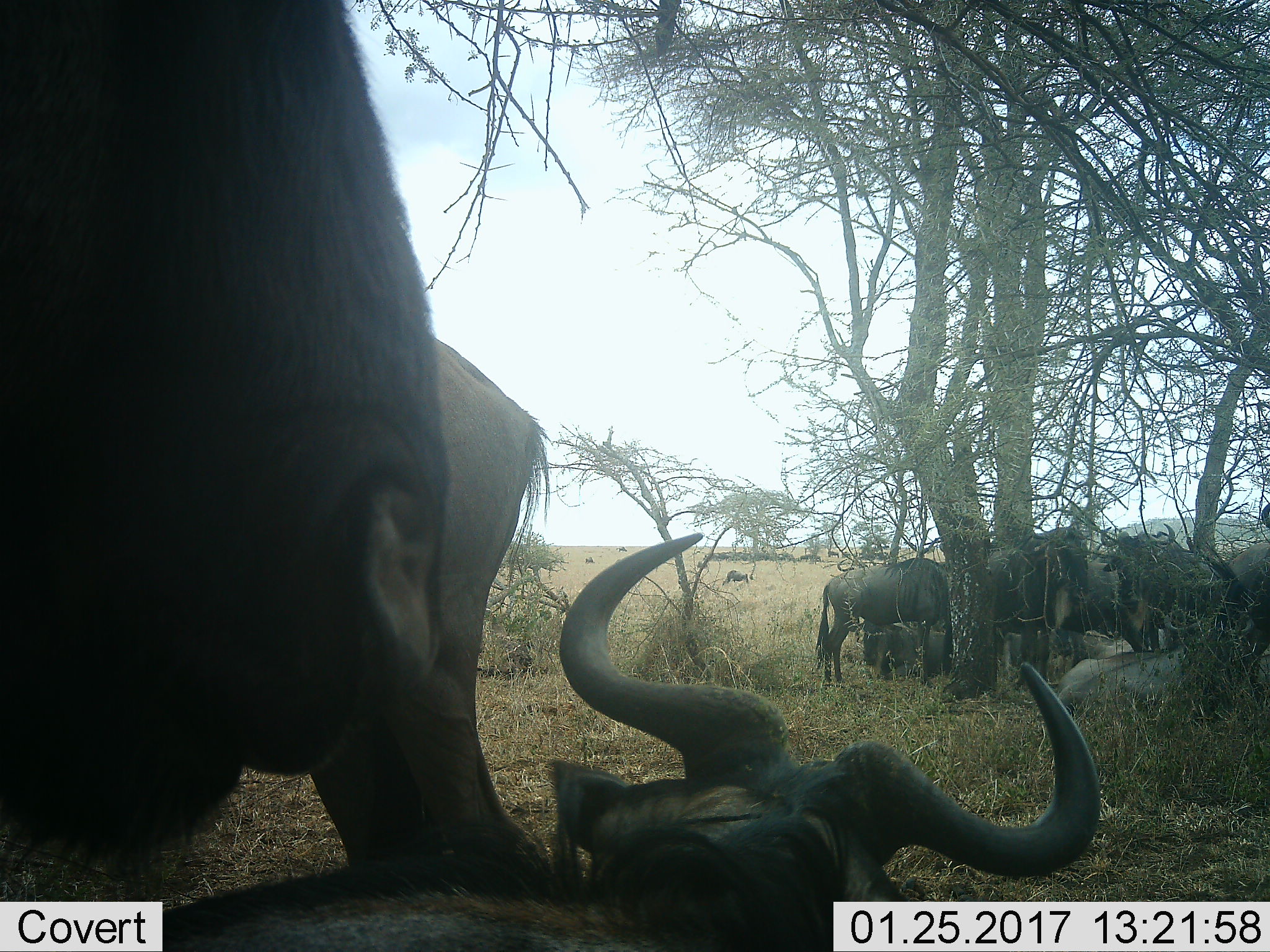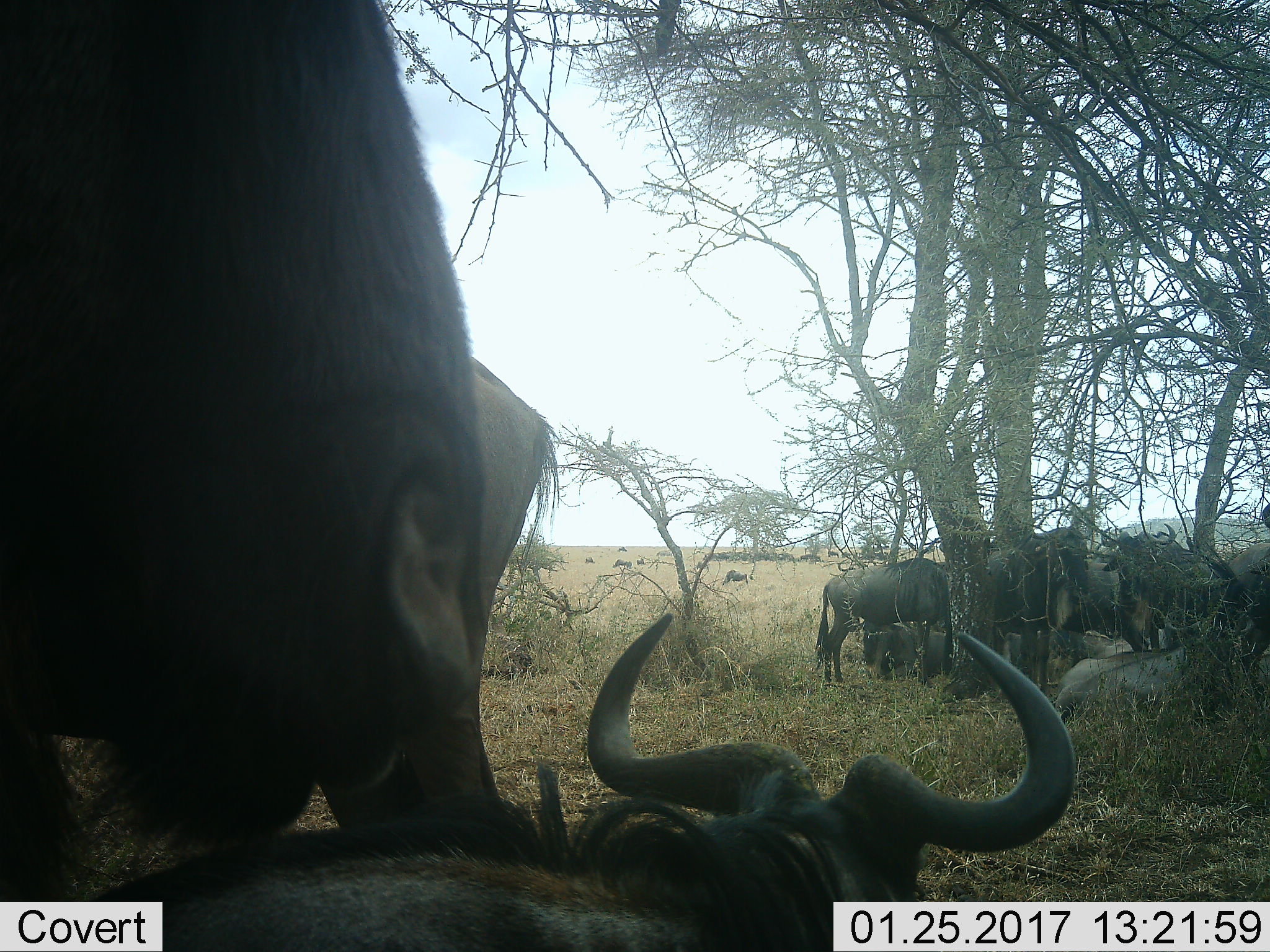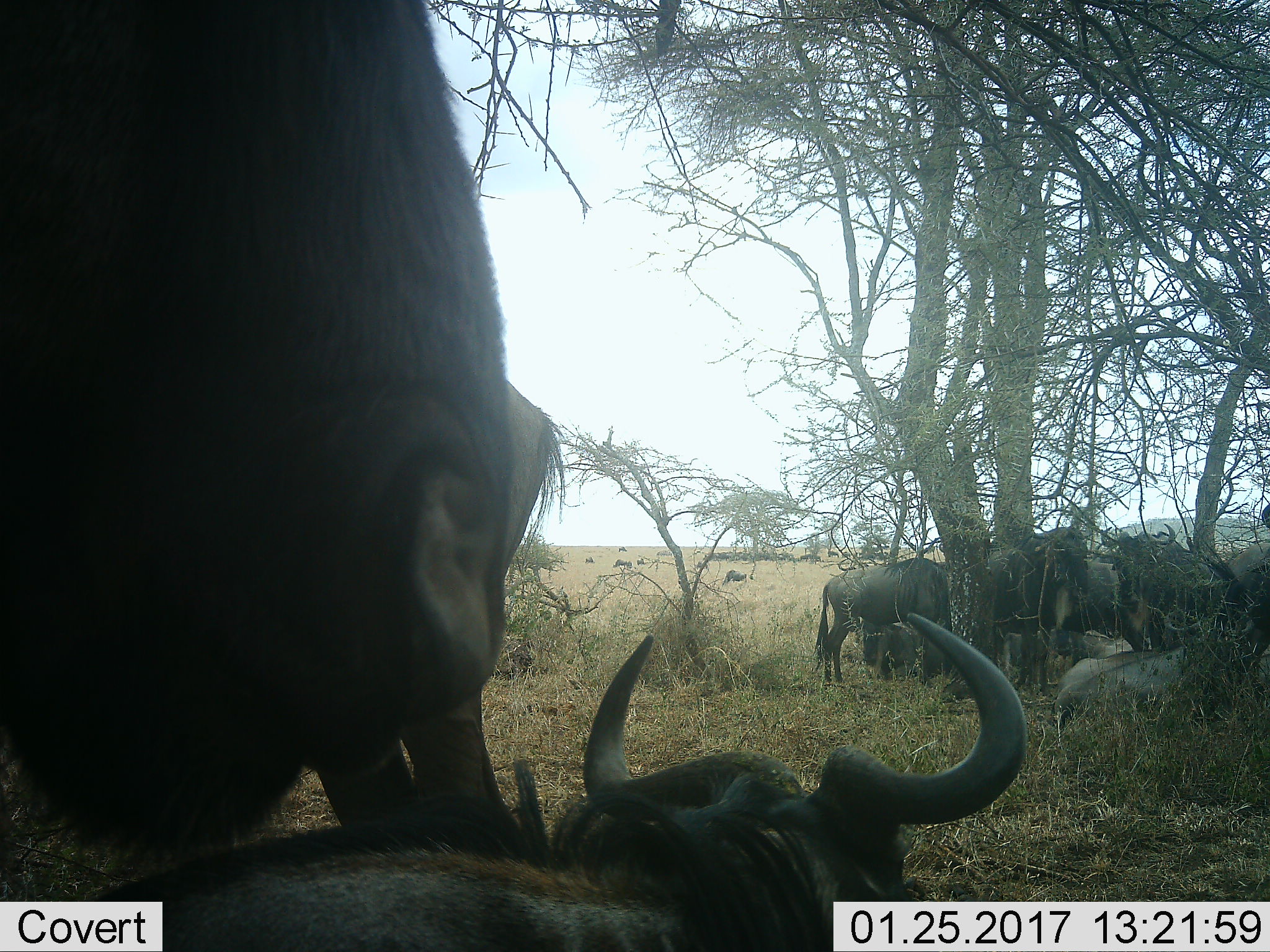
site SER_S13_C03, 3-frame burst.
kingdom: Animalia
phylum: Chordata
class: Mammalia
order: Artiodactyla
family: Bovidae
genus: Connochaetes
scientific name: Connochaetes taurinus taurinus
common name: blue wildebeest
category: wildebeestblue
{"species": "wildebeestblue (blue wildebeest) (Connochaetes taurinus taurinus)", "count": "11-50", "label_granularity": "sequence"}